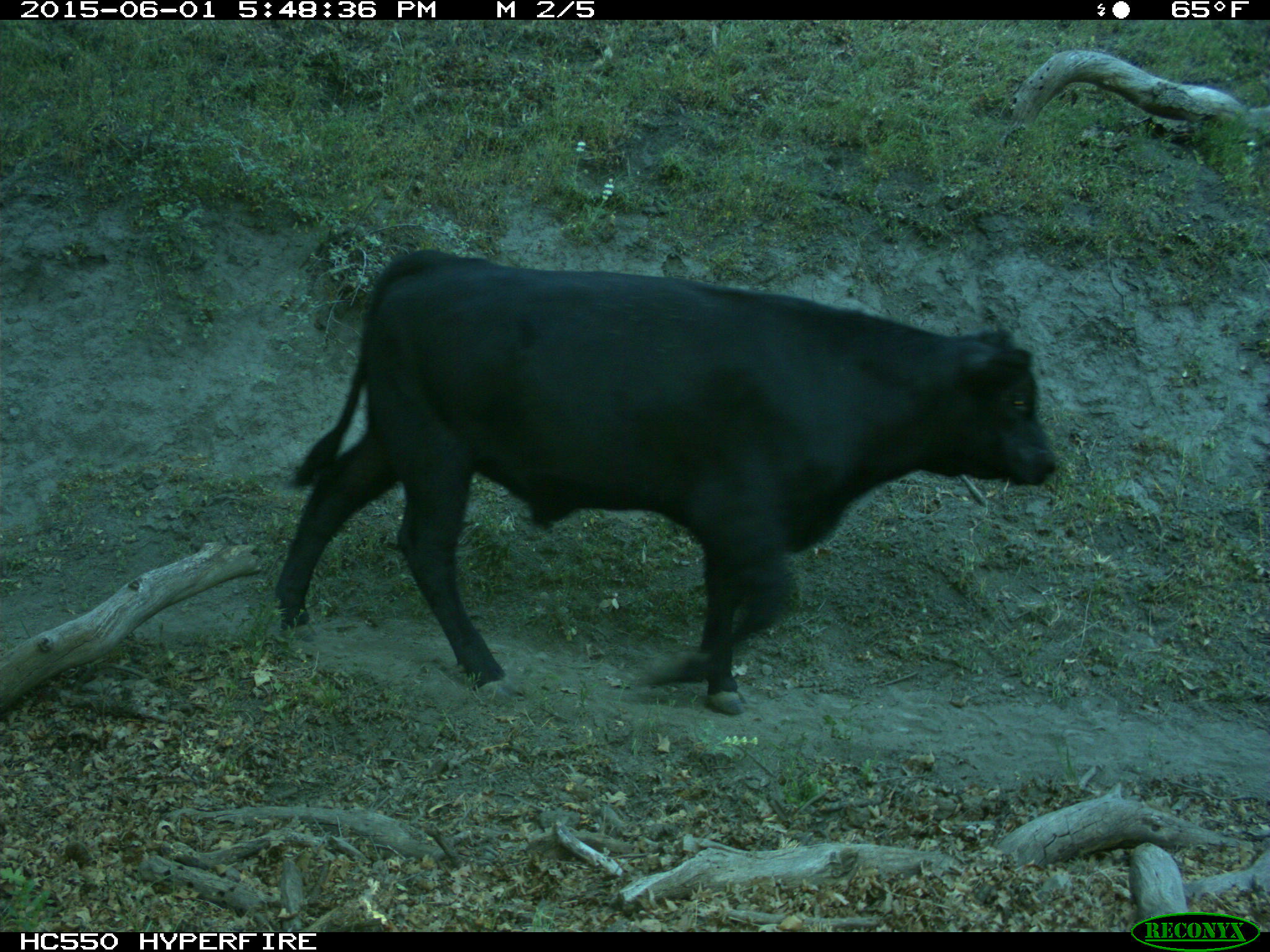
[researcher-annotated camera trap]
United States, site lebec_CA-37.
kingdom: Animalia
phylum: Chordata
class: Mammalia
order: Artiodactyla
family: Bovidae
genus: Bos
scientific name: Bos taurus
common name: domestic cow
Bos taurus (domestic cow).